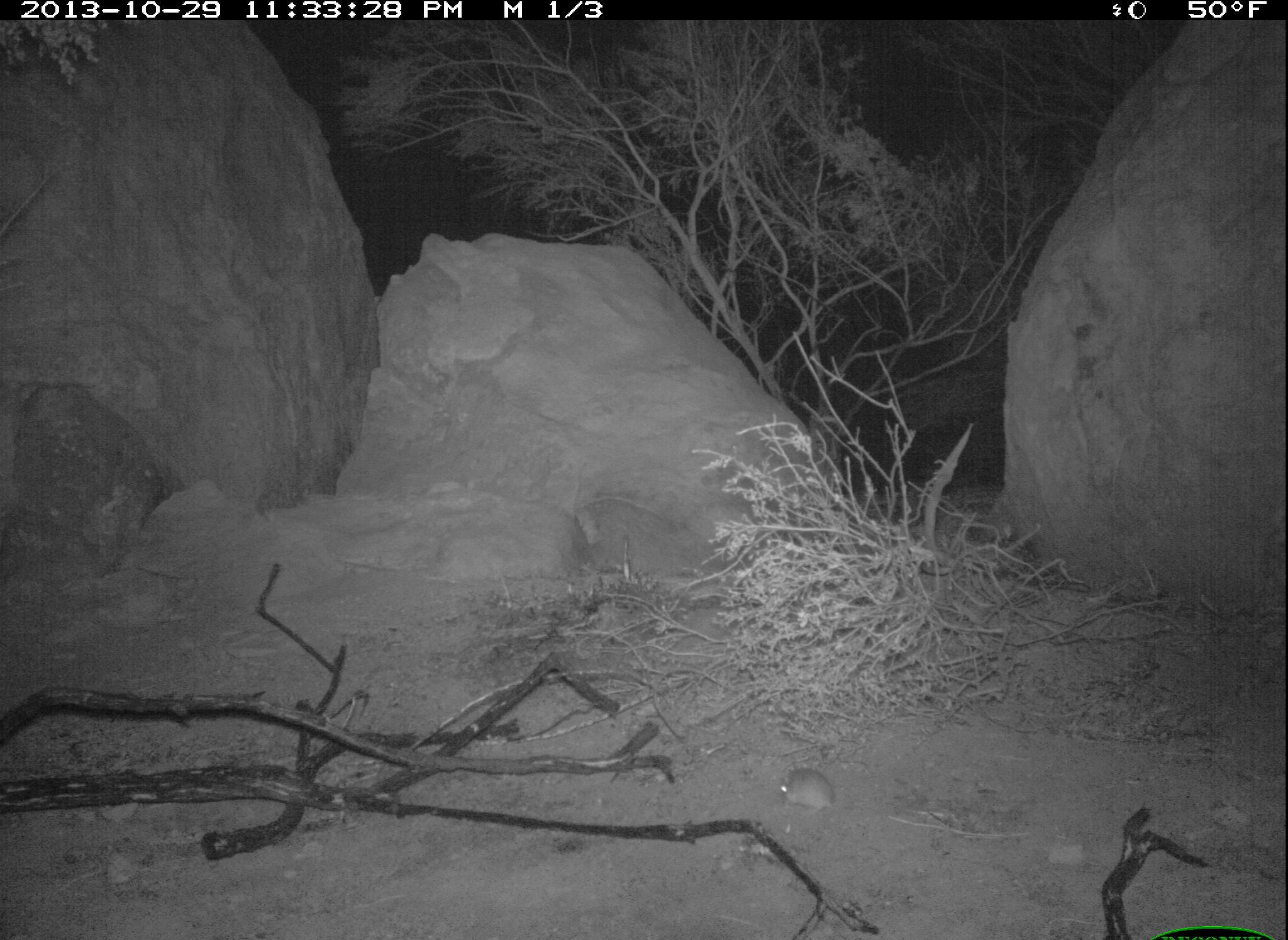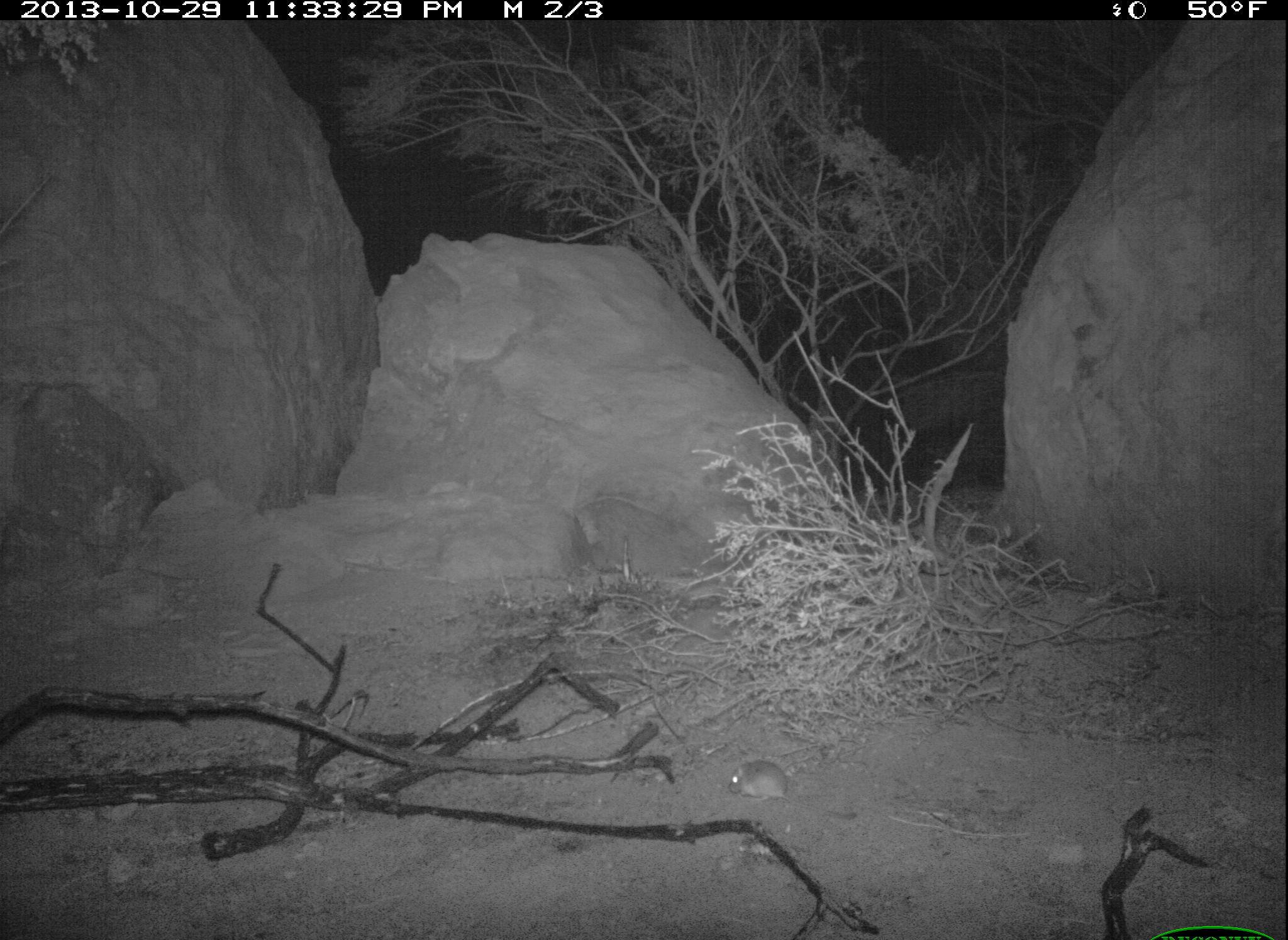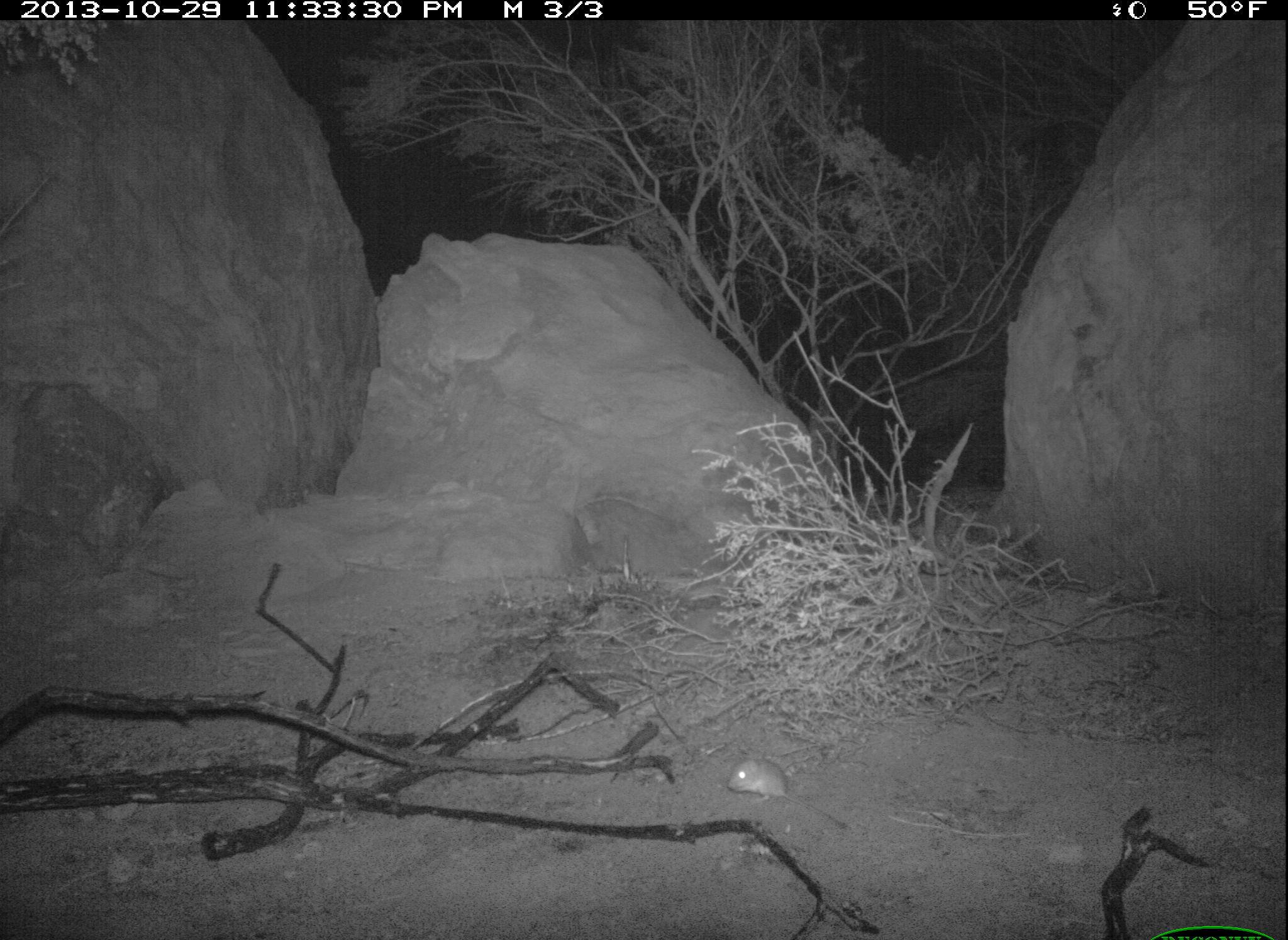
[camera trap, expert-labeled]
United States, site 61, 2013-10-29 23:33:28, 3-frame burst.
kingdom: Animalia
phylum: Chordata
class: Mammalia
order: Rodentia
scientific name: Rodentia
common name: rodent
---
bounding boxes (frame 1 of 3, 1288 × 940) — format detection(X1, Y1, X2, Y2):
rodent: detection(765, 762, 852, 825)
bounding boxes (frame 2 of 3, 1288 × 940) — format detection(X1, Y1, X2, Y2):
rodent: detection(720, 748, 799, 811)